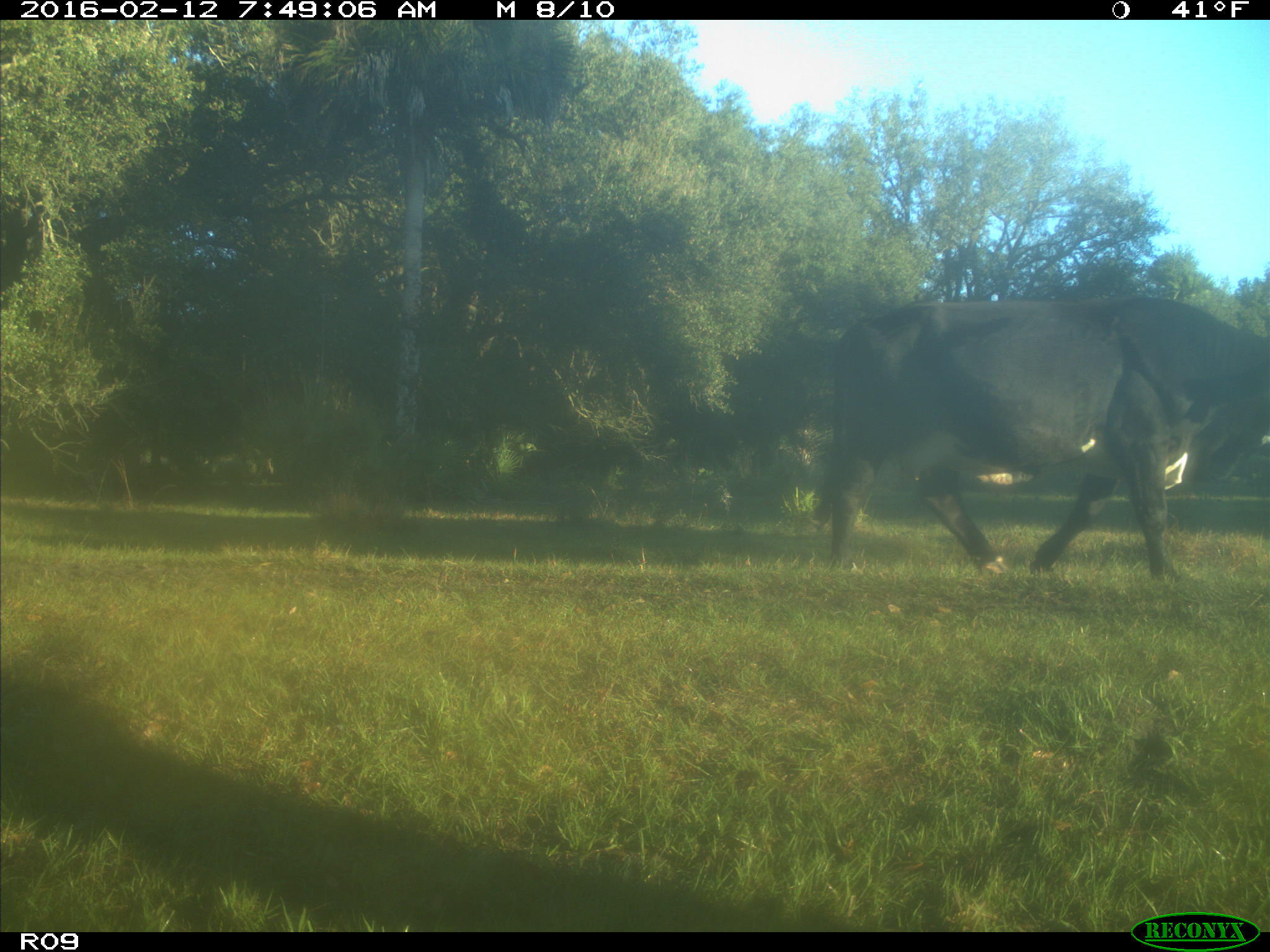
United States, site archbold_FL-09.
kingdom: Animalia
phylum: Chordata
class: Mammalia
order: Artiodactyla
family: Bovidae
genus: Bos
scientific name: Bos taurus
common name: domestic cow